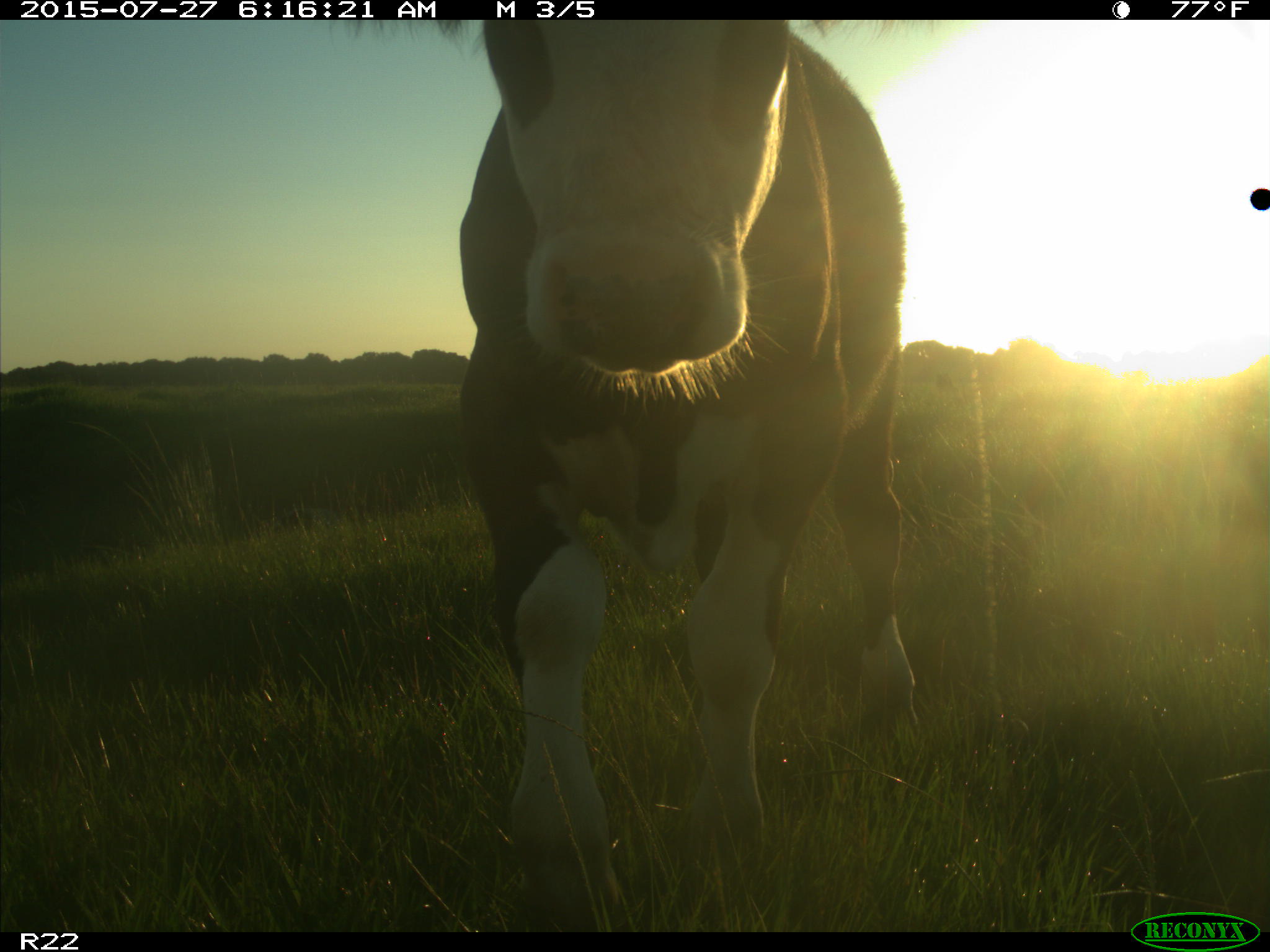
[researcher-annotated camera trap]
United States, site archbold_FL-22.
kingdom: Animalia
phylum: Chordata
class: Mammalia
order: Artiodactyla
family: Bovidae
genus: Bos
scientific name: Bos taurus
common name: domestic cow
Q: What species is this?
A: Bos taurus (domestic cow).